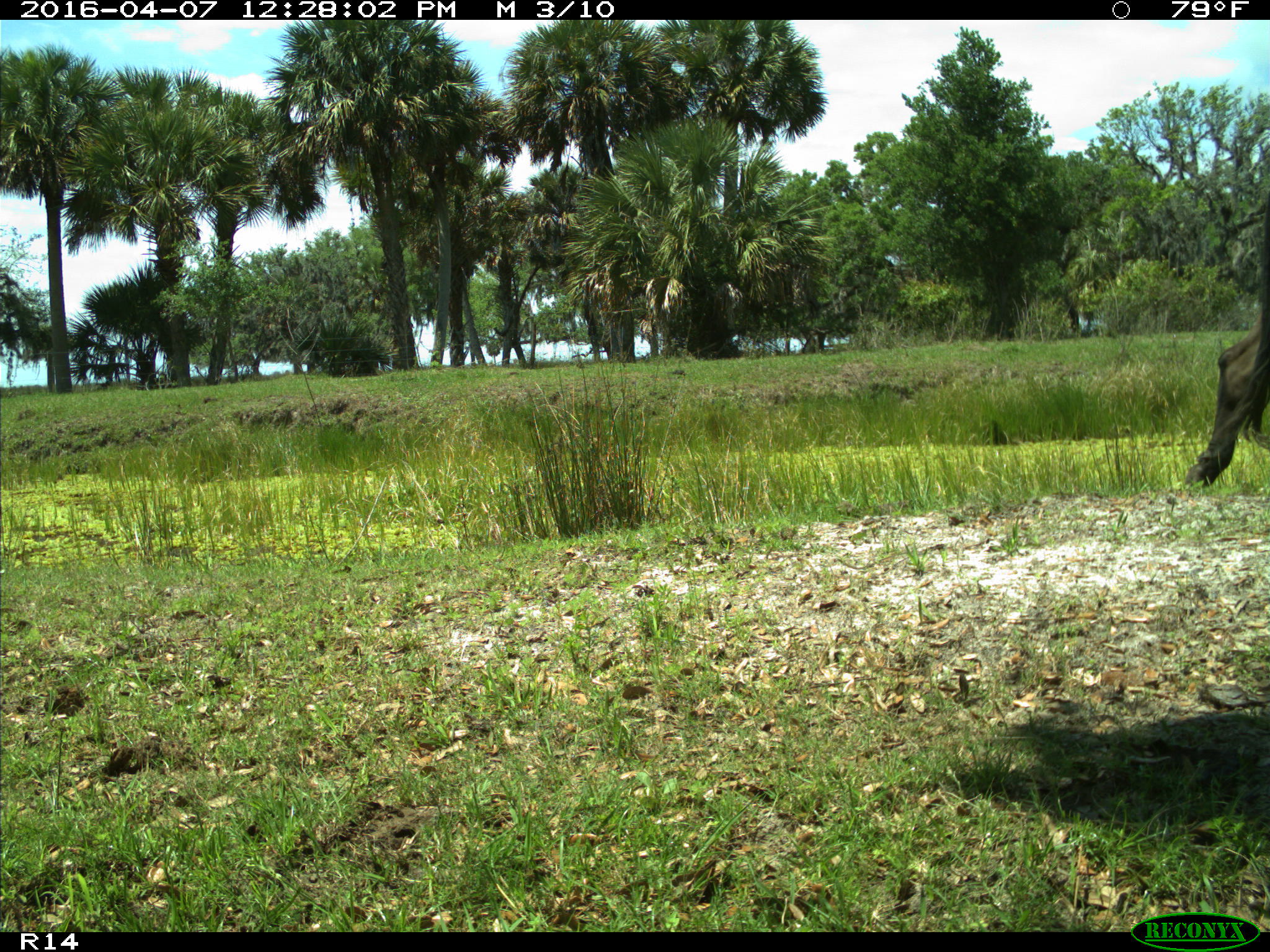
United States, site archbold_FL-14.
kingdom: Animalia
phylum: Chordata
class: Mammalia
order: Artiodactyla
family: Bovidae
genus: Bos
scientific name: Bos taurus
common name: domestic cow